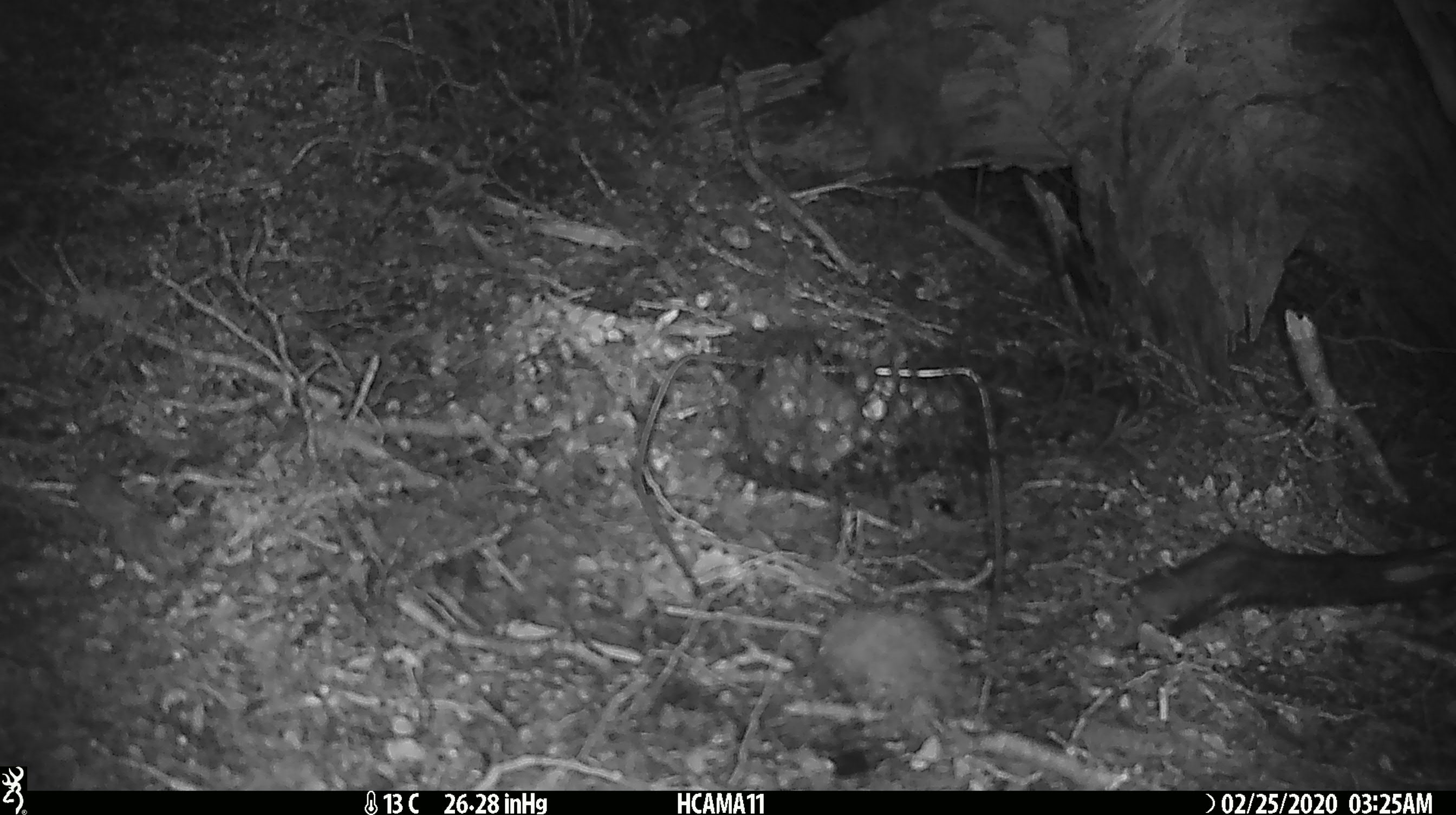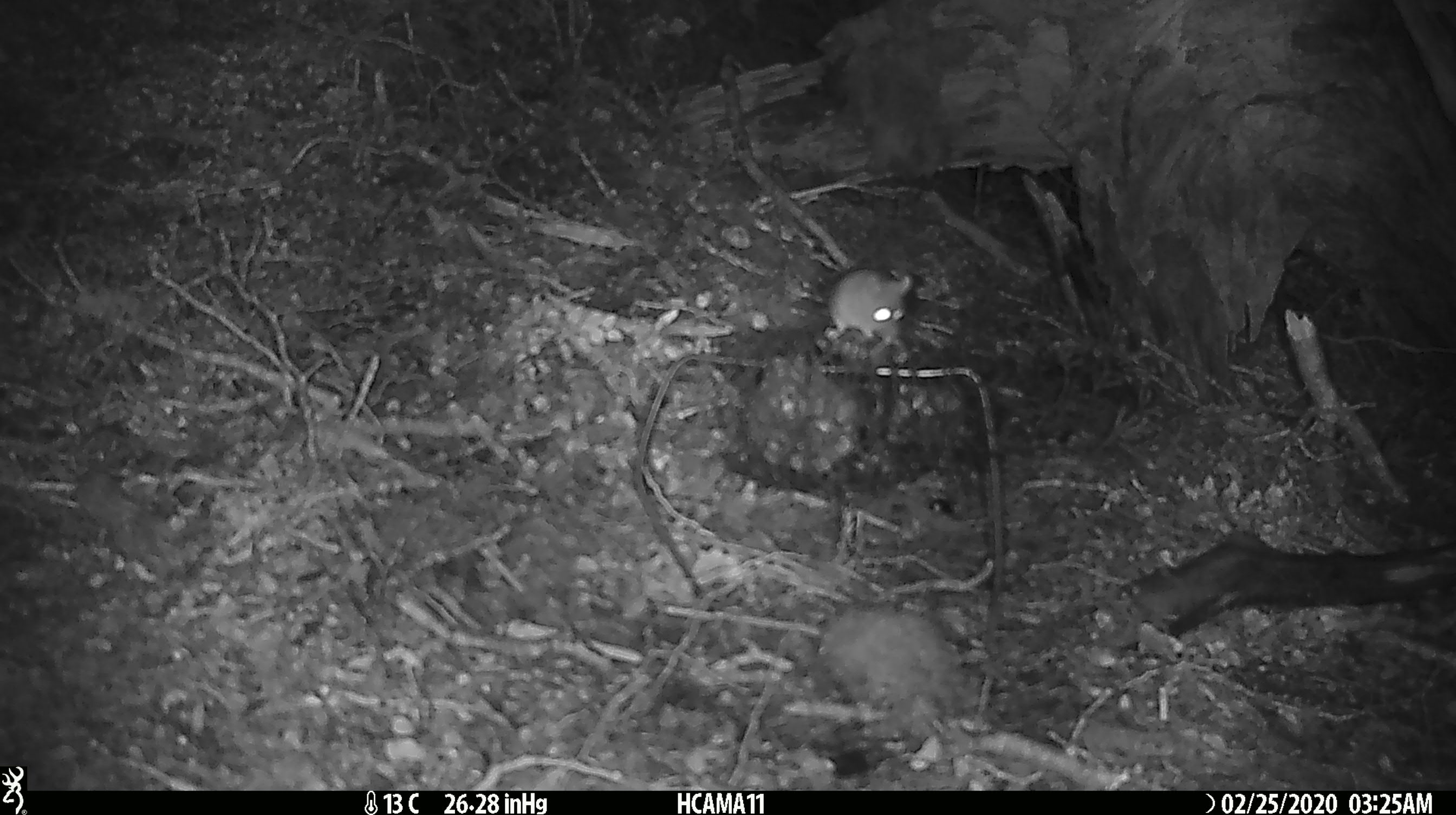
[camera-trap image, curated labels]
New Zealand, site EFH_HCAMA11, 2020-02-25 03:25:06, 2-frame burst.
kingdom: Animalia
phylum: Chordata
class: Mammalia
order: Rodentia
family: Muridae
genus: Mus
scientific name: Mus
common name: mouse